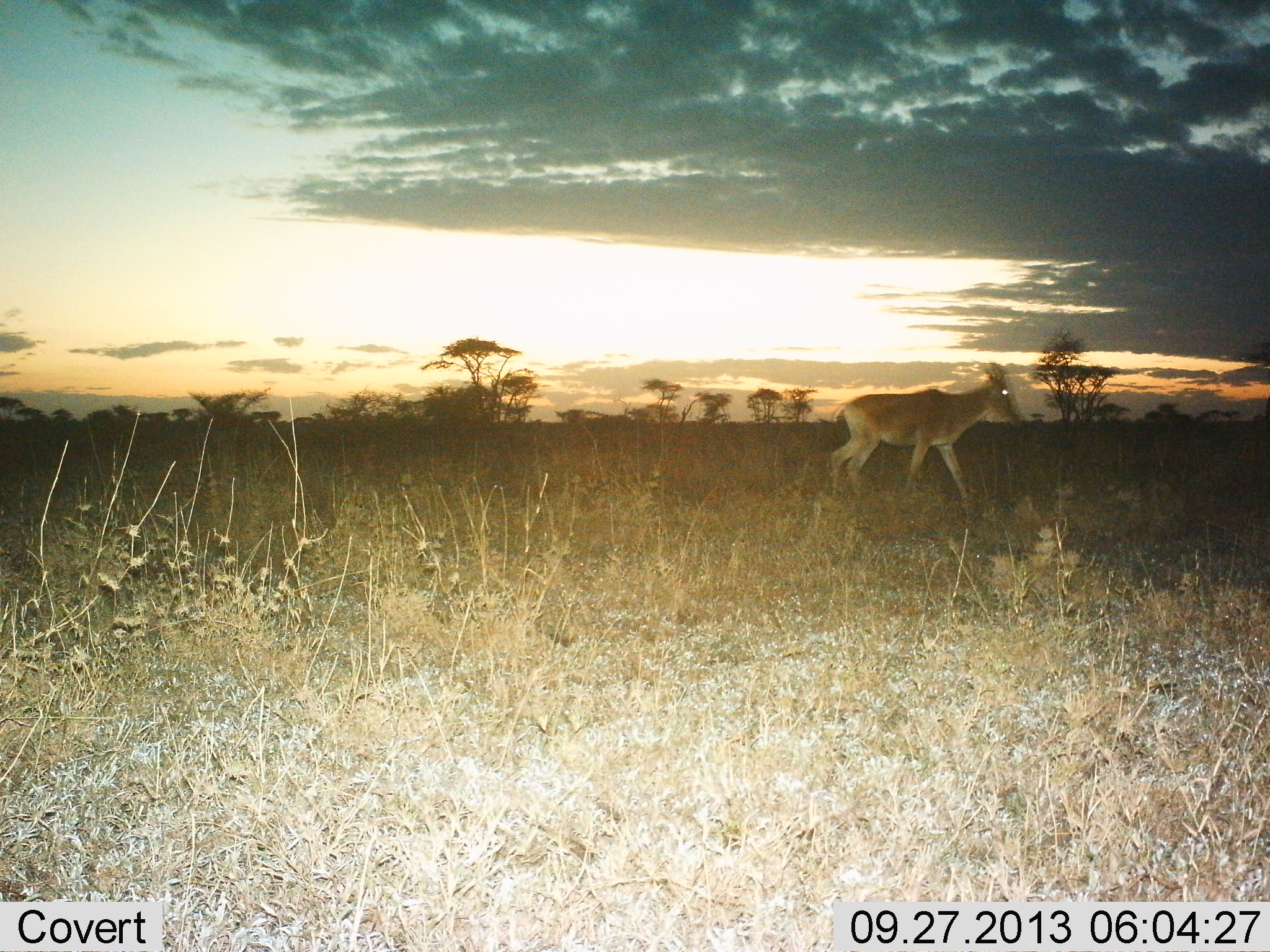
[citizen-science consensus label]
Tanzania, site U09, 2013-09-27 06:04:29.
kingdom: Animalia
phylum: Chordata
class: Mammalia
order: Artiodactyla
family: Bovidae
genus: Alcelaphus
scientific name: Alcelaphus buselaphus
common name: hartebeest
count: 1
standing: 10%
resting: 0%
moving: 100%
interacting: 0%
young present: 0%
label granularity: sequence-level